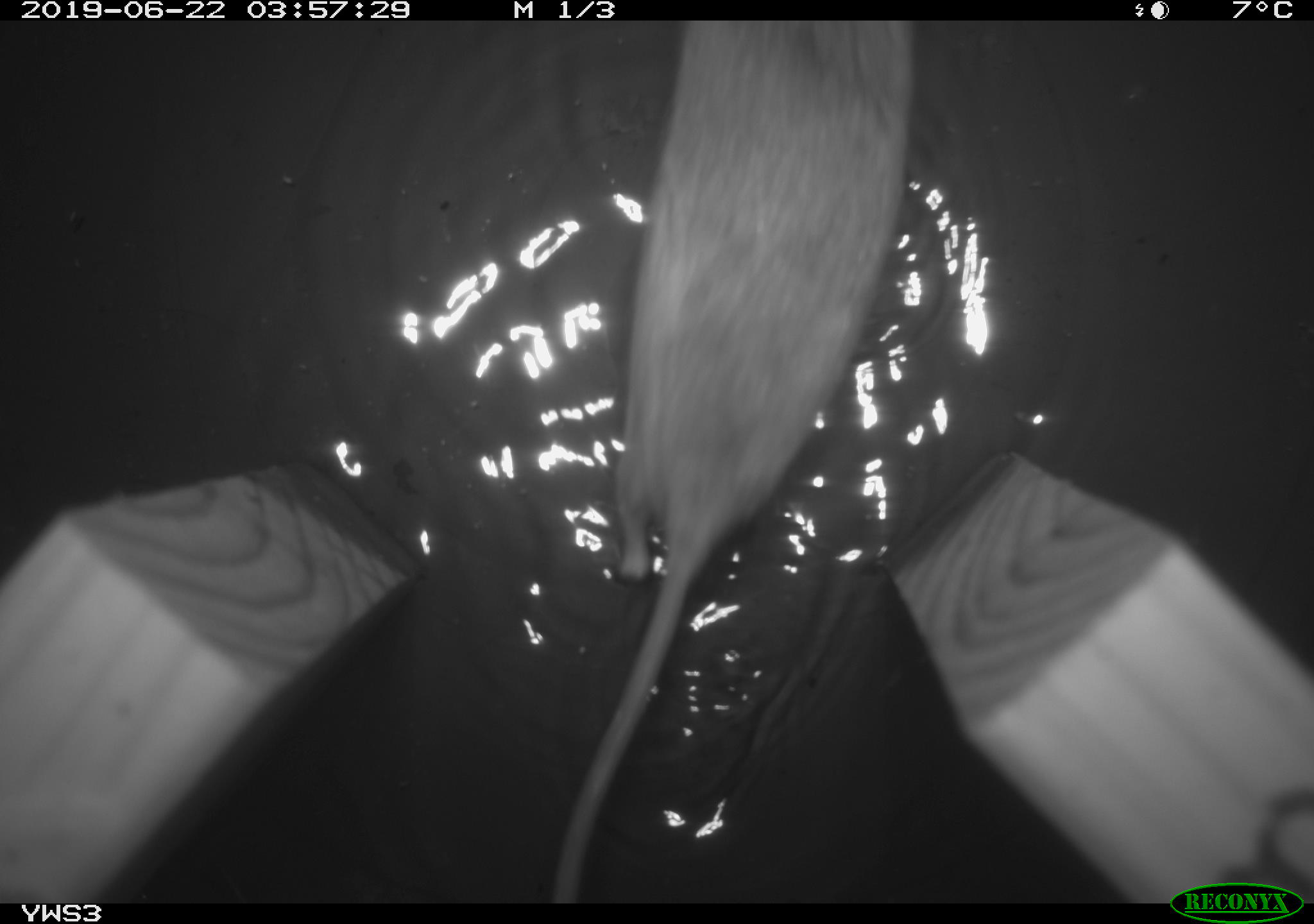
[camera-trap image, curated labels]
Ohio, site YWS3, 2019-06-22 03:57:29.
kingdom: Animalia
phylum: Chordata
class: Mammalia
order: Rodentia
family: Cricetidae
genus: Peromyscus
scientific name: Peromyscus leucopus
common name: white-footed mouse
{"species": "white-footed mouse (Peromyscus leucopus)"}